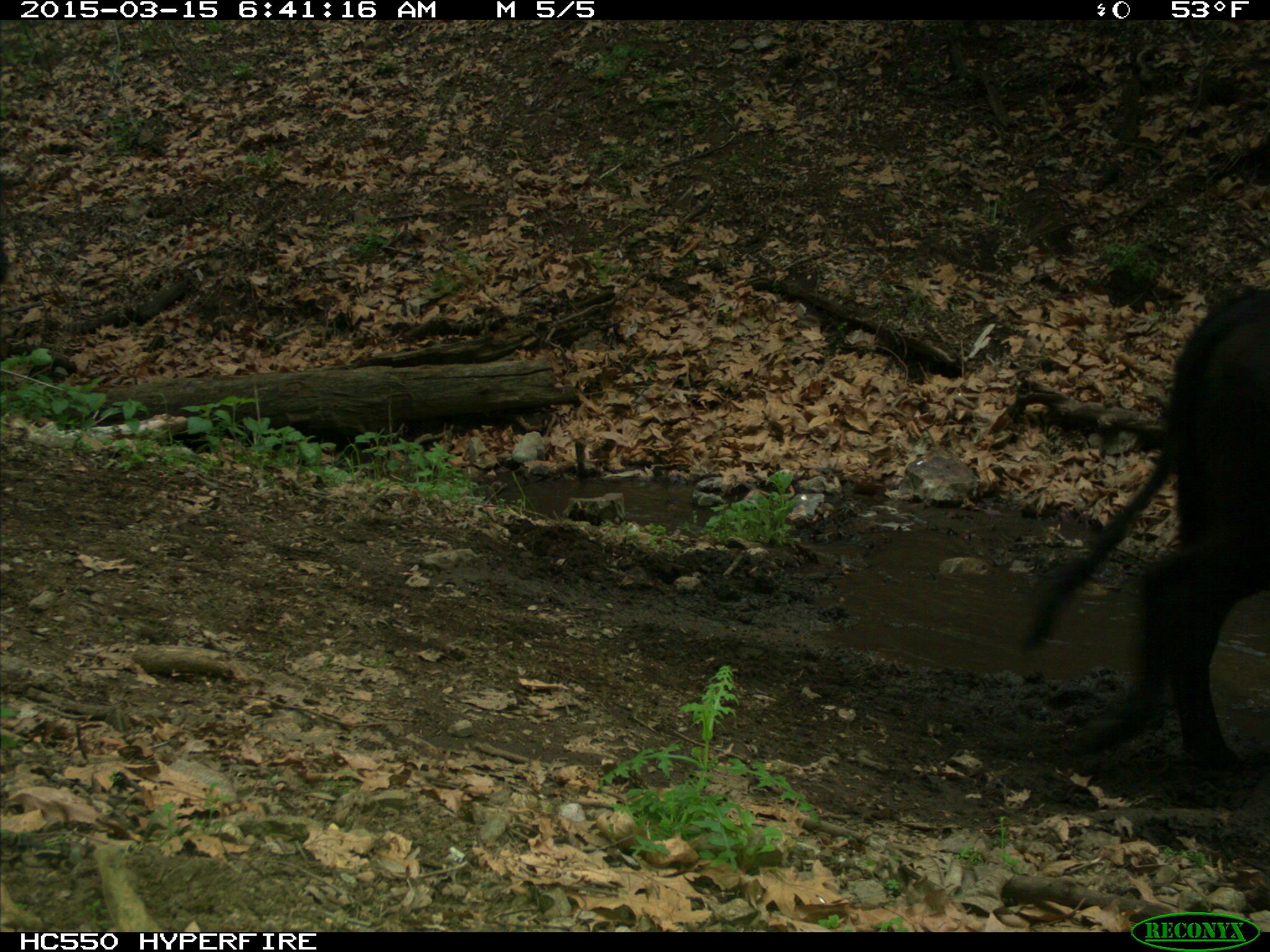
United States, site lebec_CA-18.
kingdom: Animalia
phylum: Chordata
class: Mammalia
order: Artiodactyla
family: Bovidae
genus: Bos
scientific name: Bos taurus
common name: domestic cow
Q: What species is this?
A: Bos taurus (domestic cow).